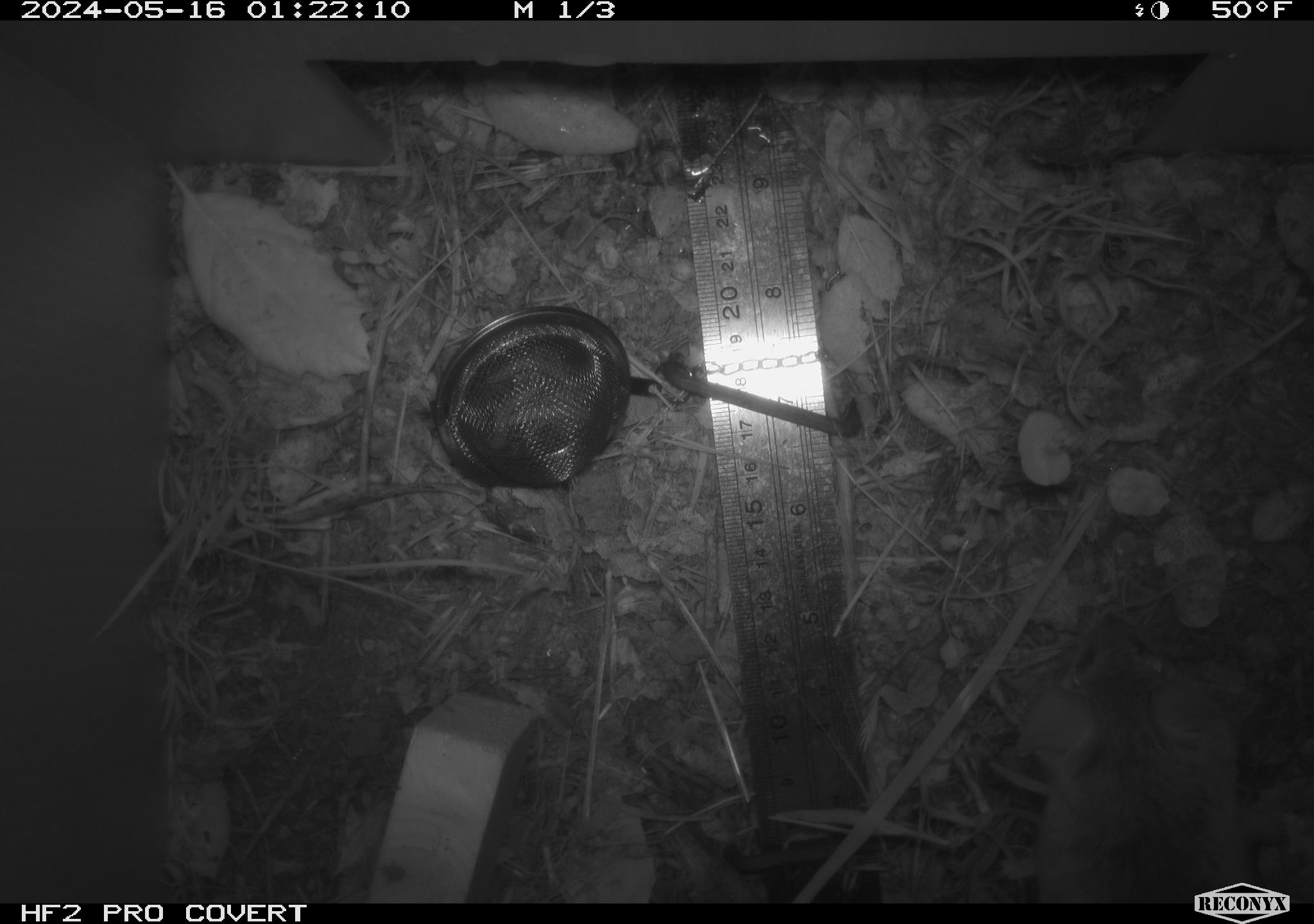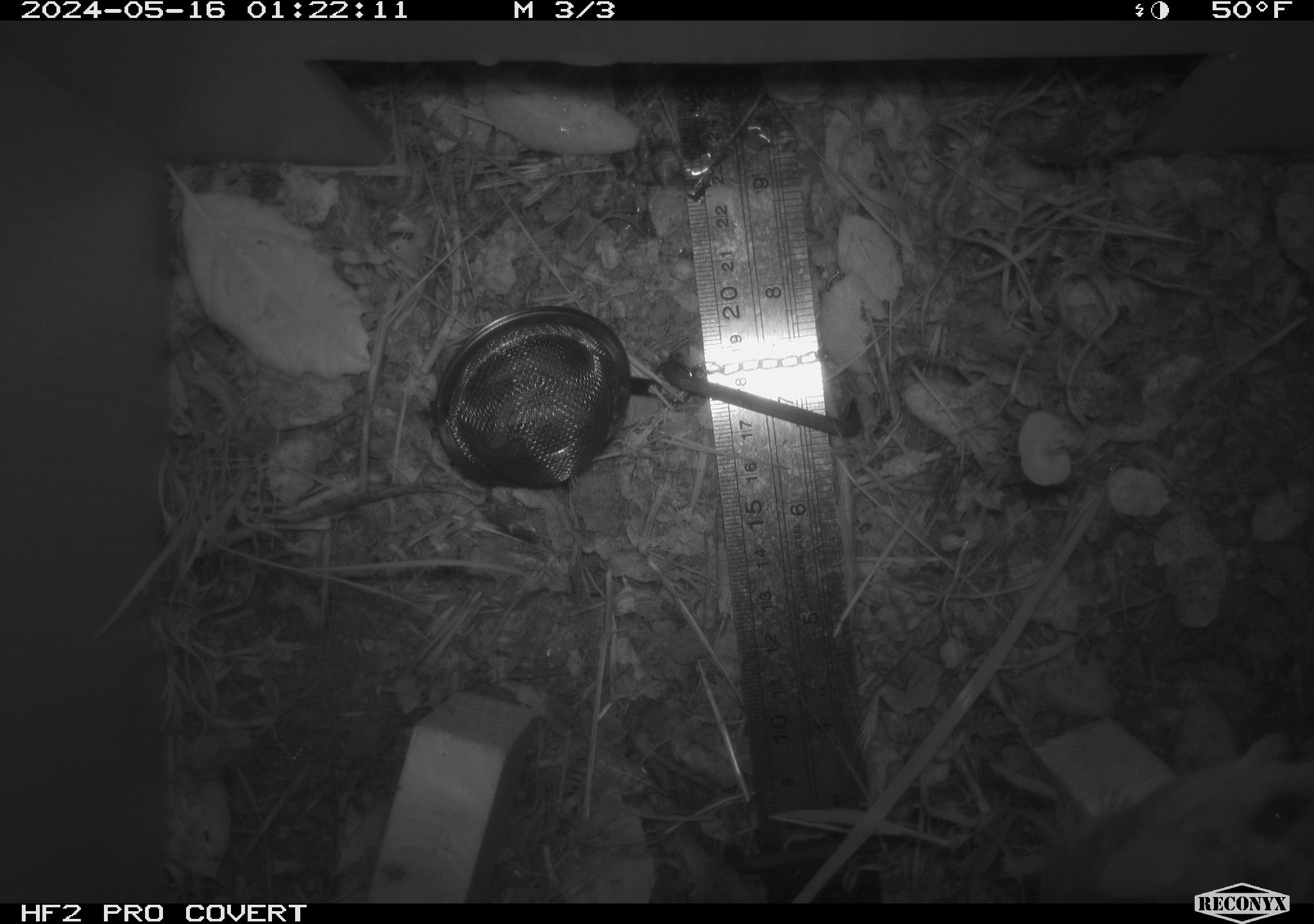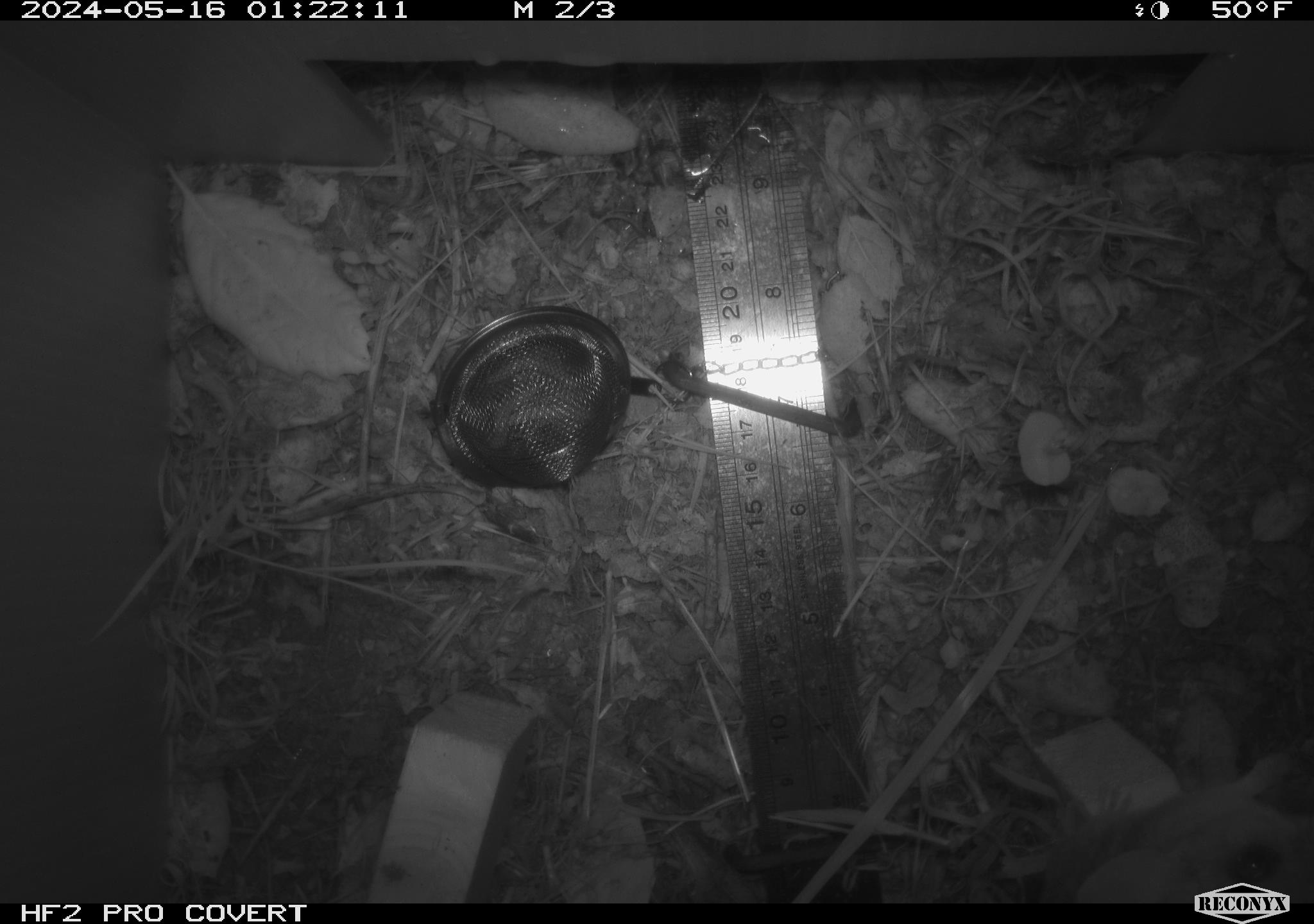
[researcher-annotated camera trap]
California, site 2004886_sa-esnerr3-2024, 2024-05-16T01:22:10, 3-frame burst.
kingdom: Animalia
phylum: Chordata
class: Mammalia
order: Rodentia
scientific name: Rodentia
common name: rodent